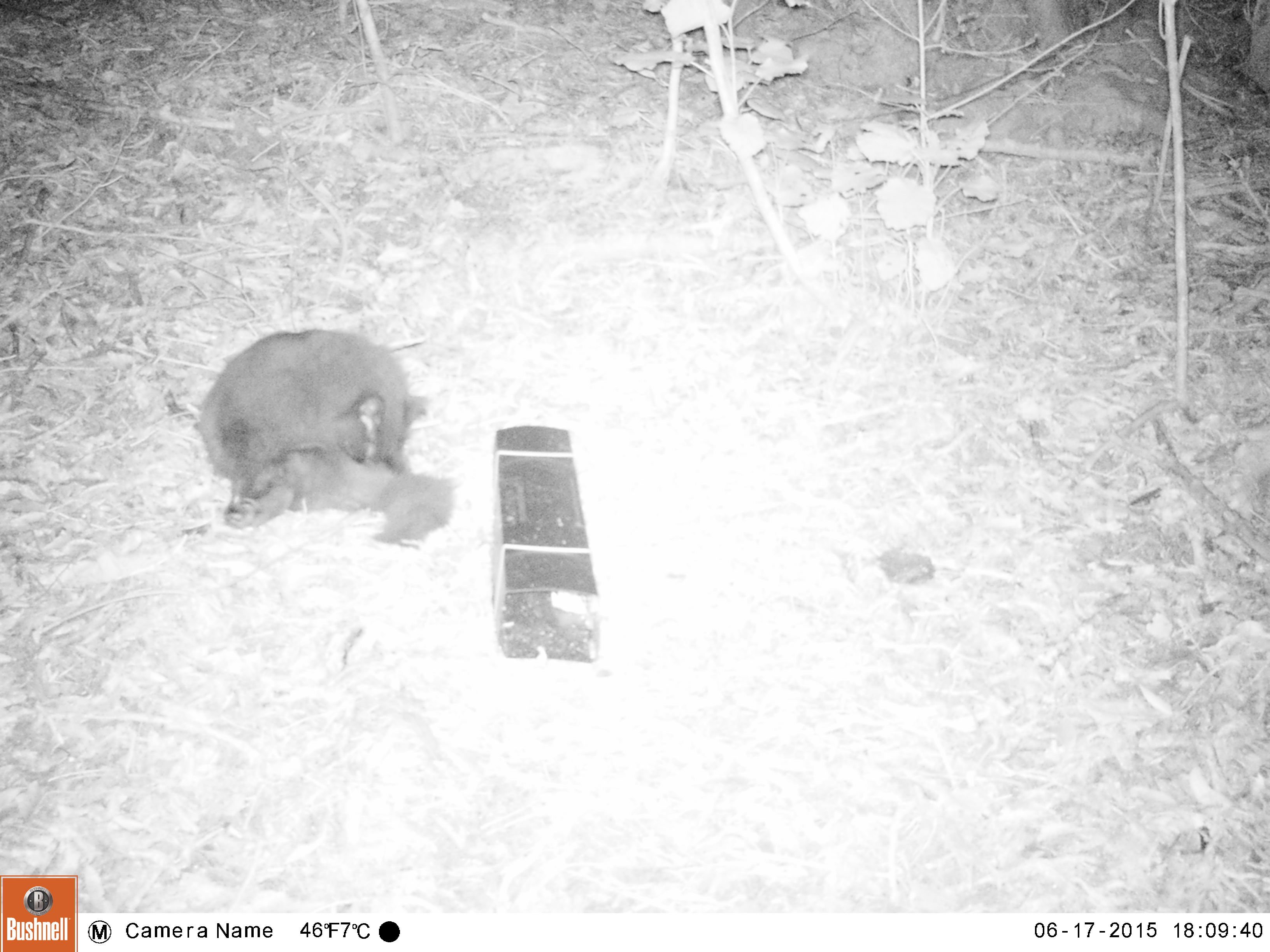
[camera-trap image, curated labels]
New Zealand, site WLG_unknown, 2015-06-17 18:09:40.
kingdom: Animalia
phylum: Chordata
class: Mammalia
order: Carnivora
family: Felidae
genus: Felis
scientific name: Felis catus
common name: domestic cat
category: cat